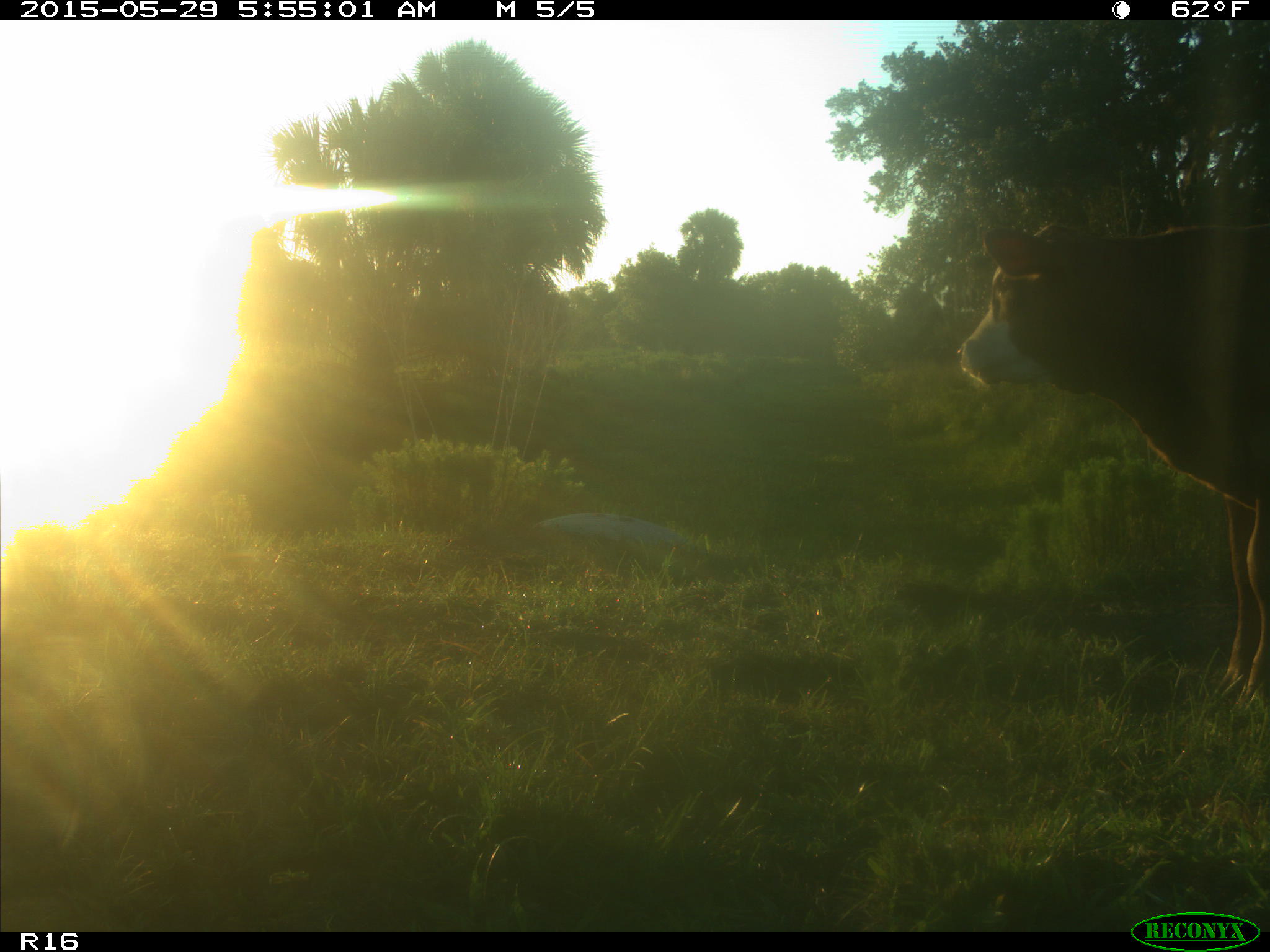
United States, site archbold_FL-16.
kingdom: Animalia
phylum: Chordata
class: Mammalia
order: Artiodactyla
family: Bovidae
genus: Bos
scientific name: Bos taurus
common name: domestic cow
Bos taurus (domestic cow).